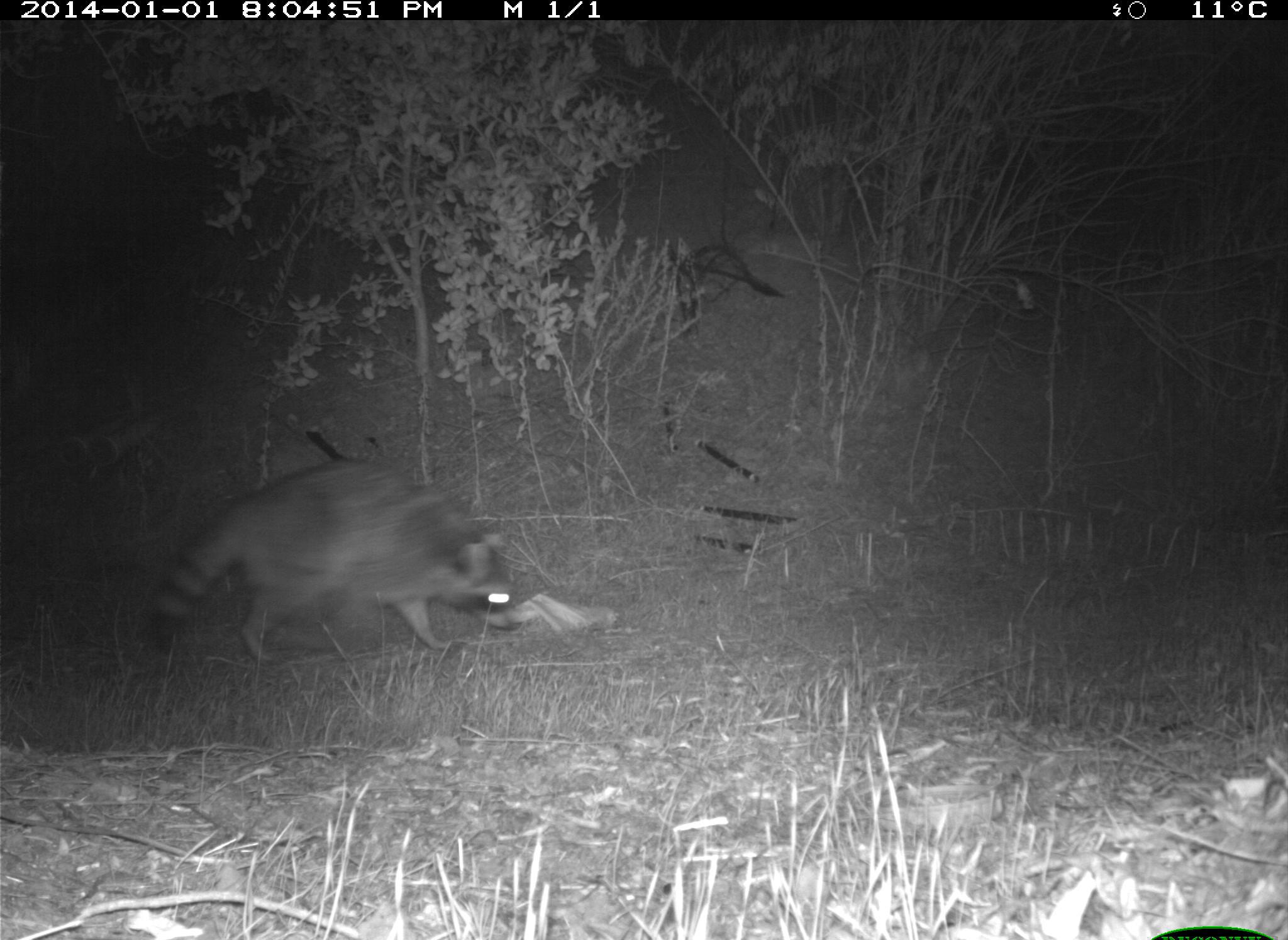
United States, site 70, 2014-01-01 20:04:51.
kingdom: Animalia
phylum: Chordata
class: Mammalia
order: Carnivora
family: Procyonidae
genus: Procyon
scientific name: Procyon lotor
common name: raccoon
Raccoon (Procyon lotor).